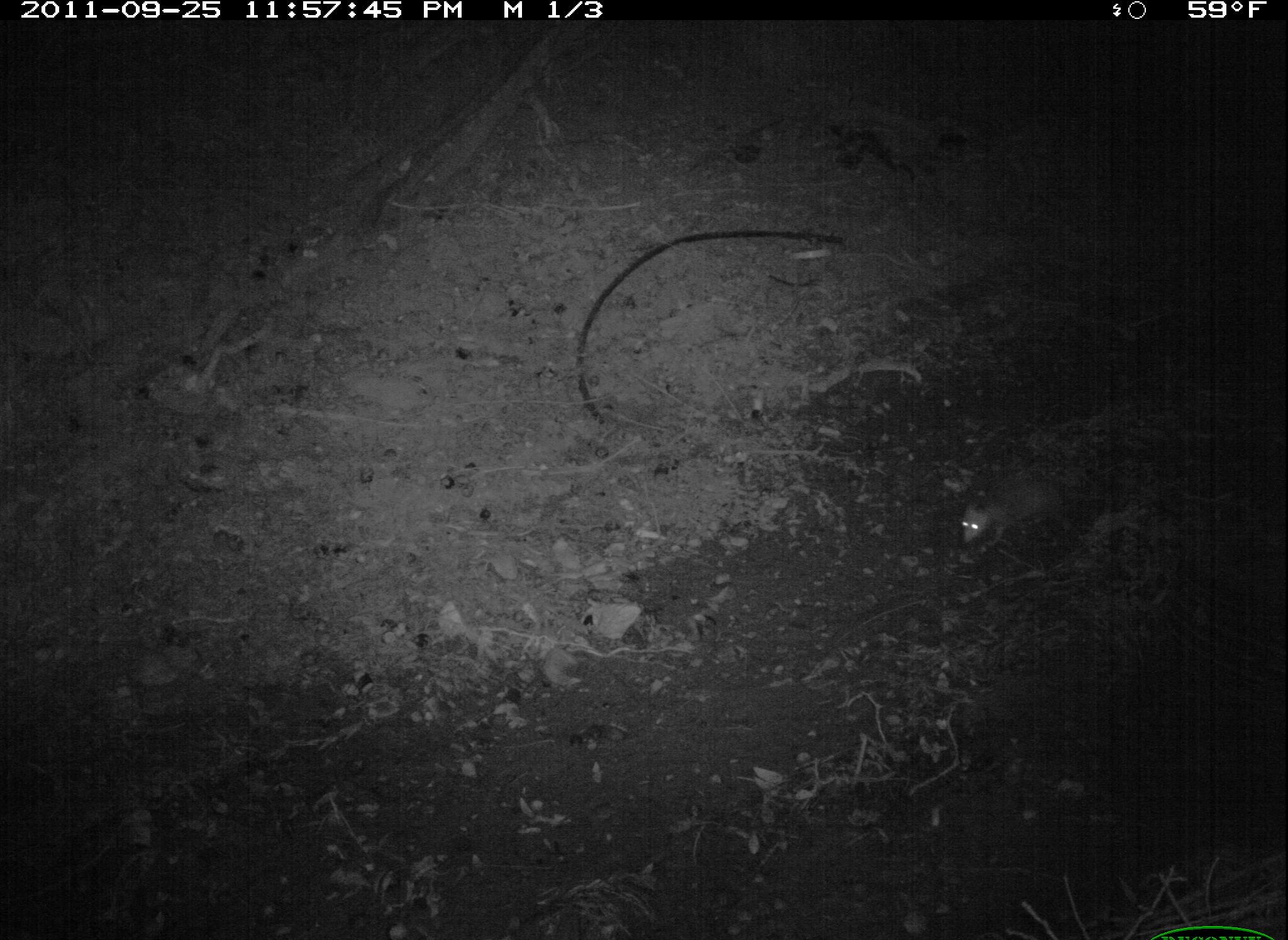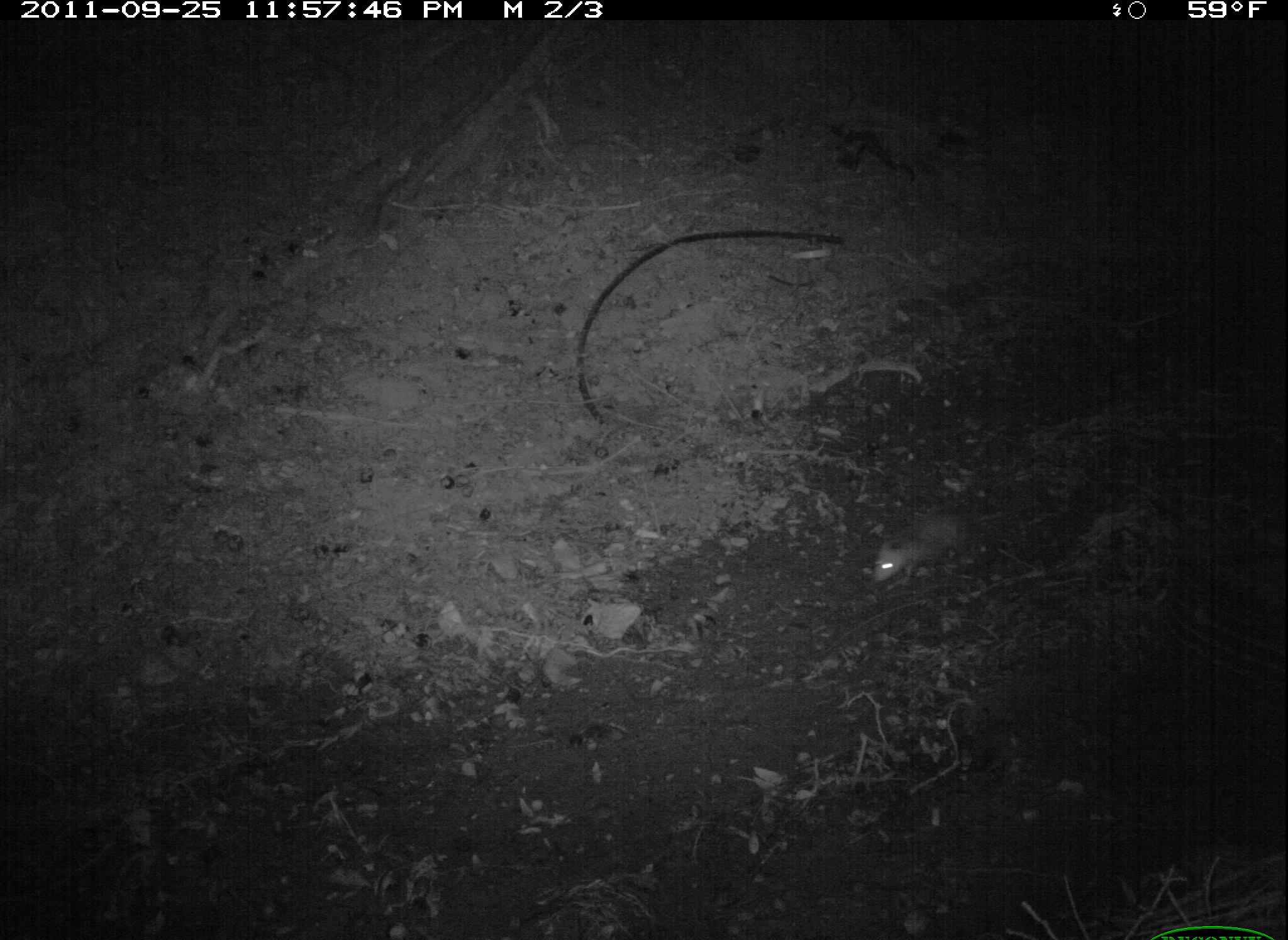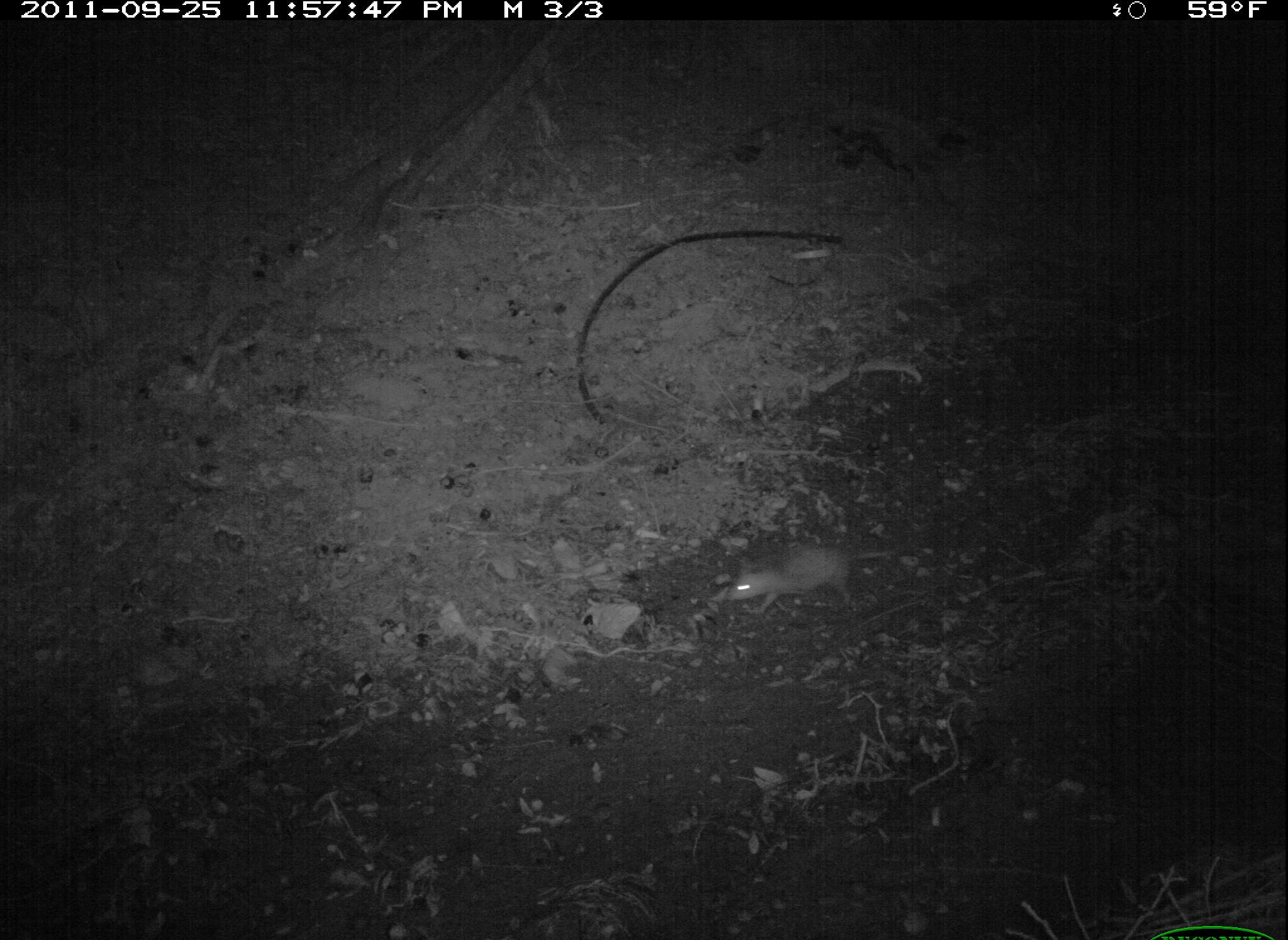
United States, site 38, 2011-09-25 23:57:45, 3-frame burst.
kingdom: Animalia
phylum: Chordata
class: Mammalia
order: Didelphimorphia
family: Didelphidae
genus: Didelphis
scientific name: Didelphis virginiana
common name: virginia opossum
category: opossum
Opossum (virginia opossum) (Didelphis virginiana).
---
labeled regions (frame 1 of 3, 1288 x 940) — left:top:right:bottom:
opossum: 942:462:1145:567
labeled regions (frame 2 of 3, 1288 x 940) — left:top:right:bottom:
opossum: 868:503:1029:599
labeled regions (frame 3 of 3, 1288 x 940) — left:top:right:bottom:
opossum: 699:532:874:630